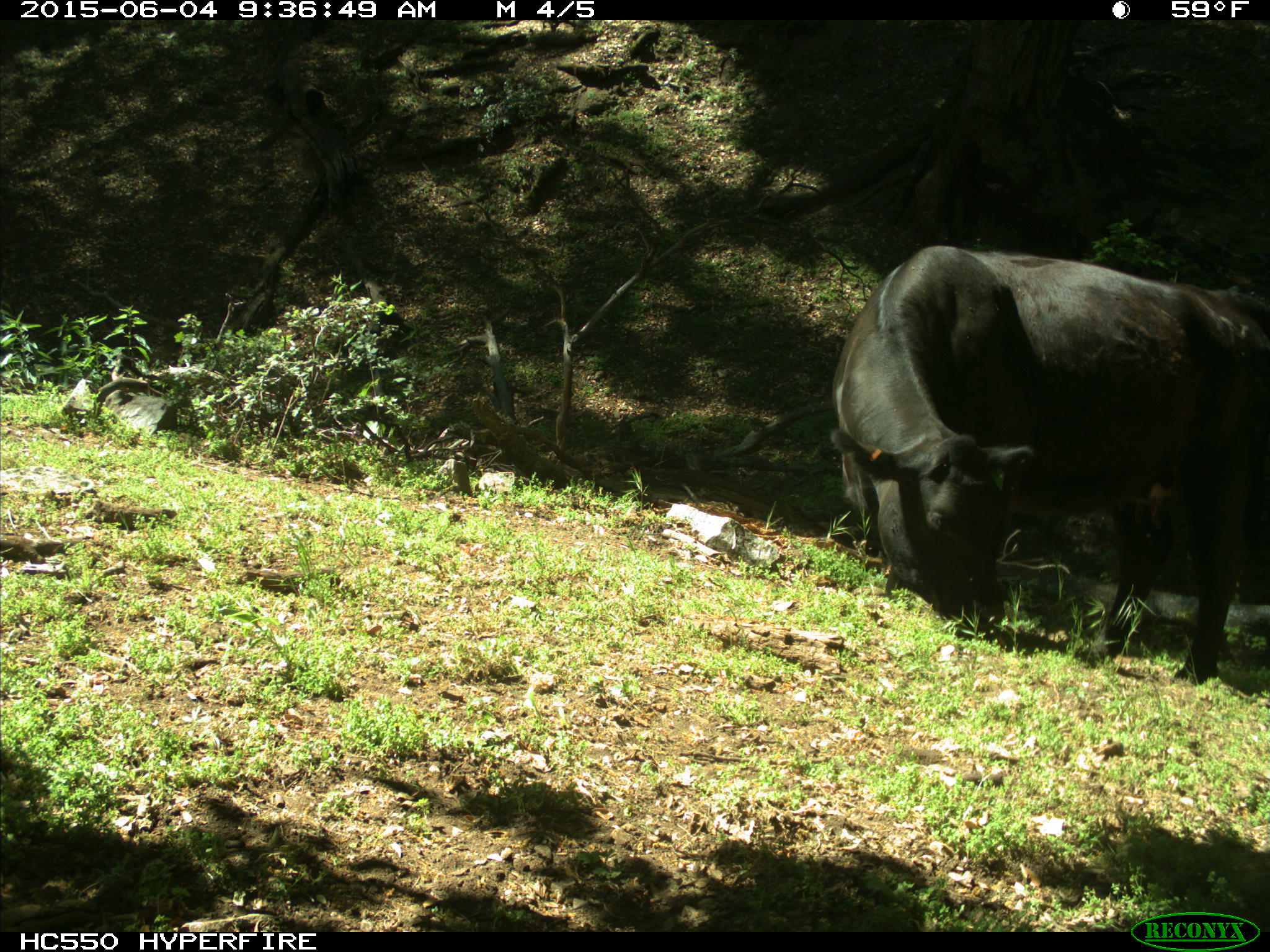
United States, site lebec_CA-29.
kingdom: Animalia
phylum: Chordata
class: Mammalia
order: Artiodactyla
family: Bovidae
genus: Bos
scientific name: Bos taurus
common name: domestic cow